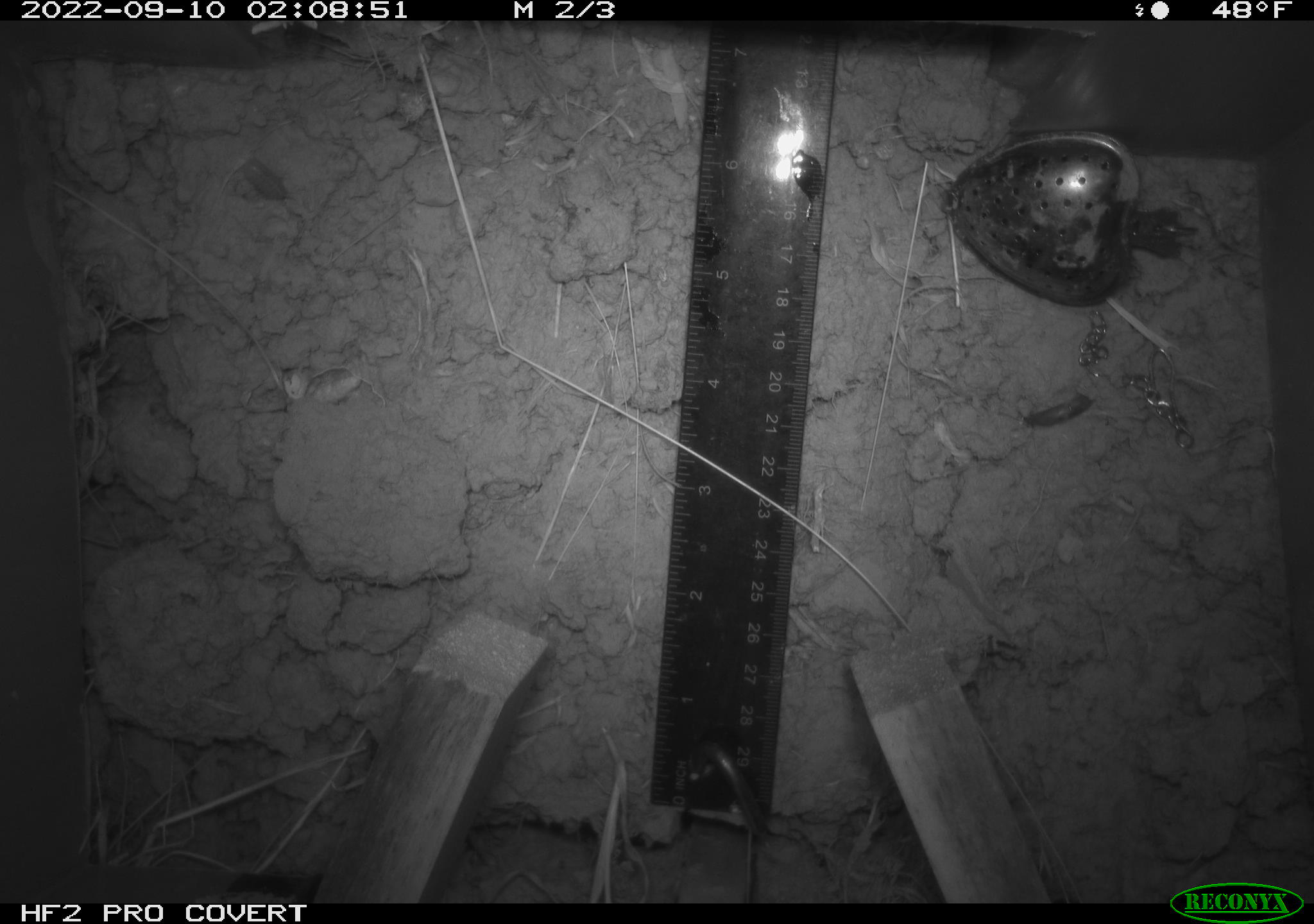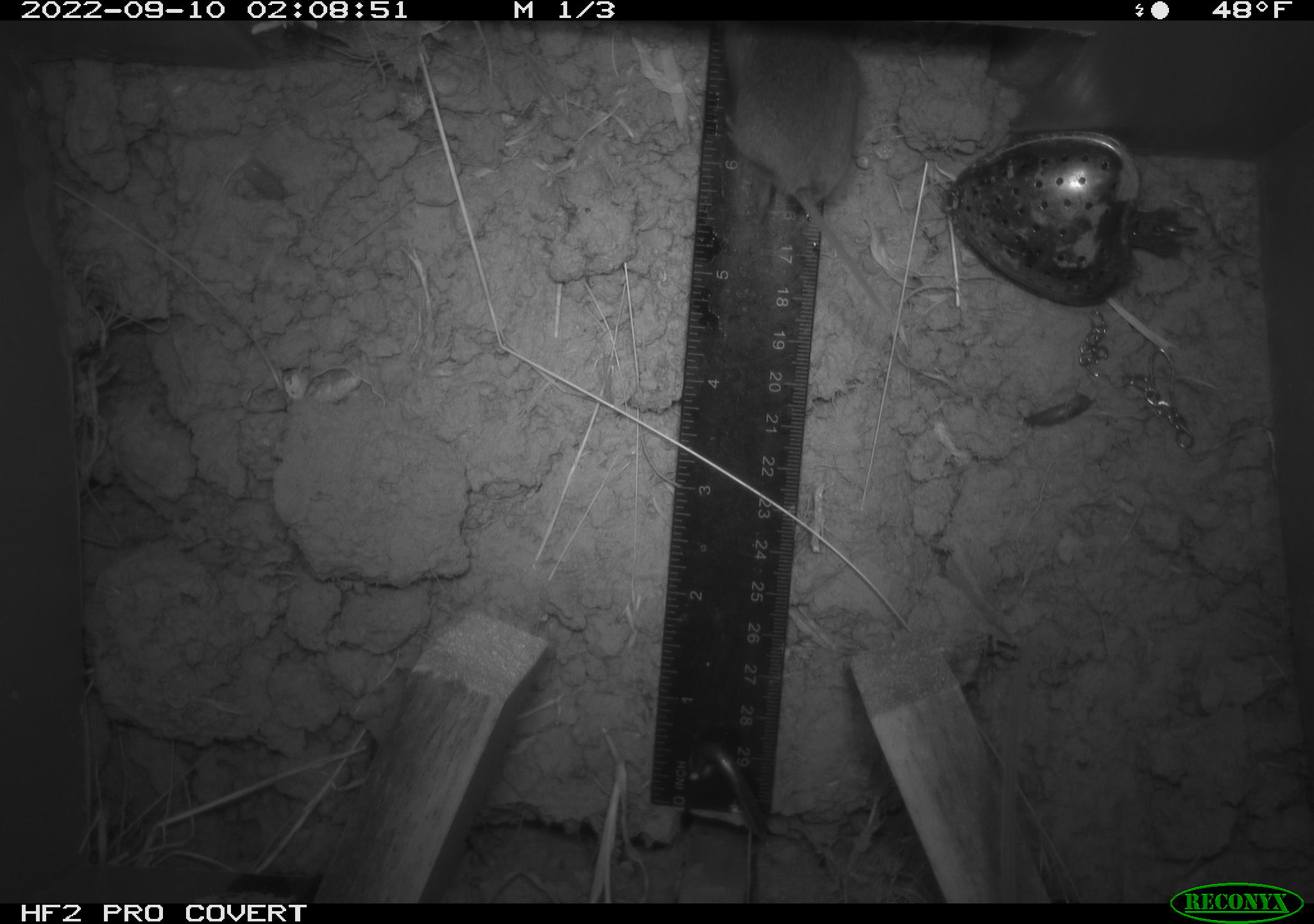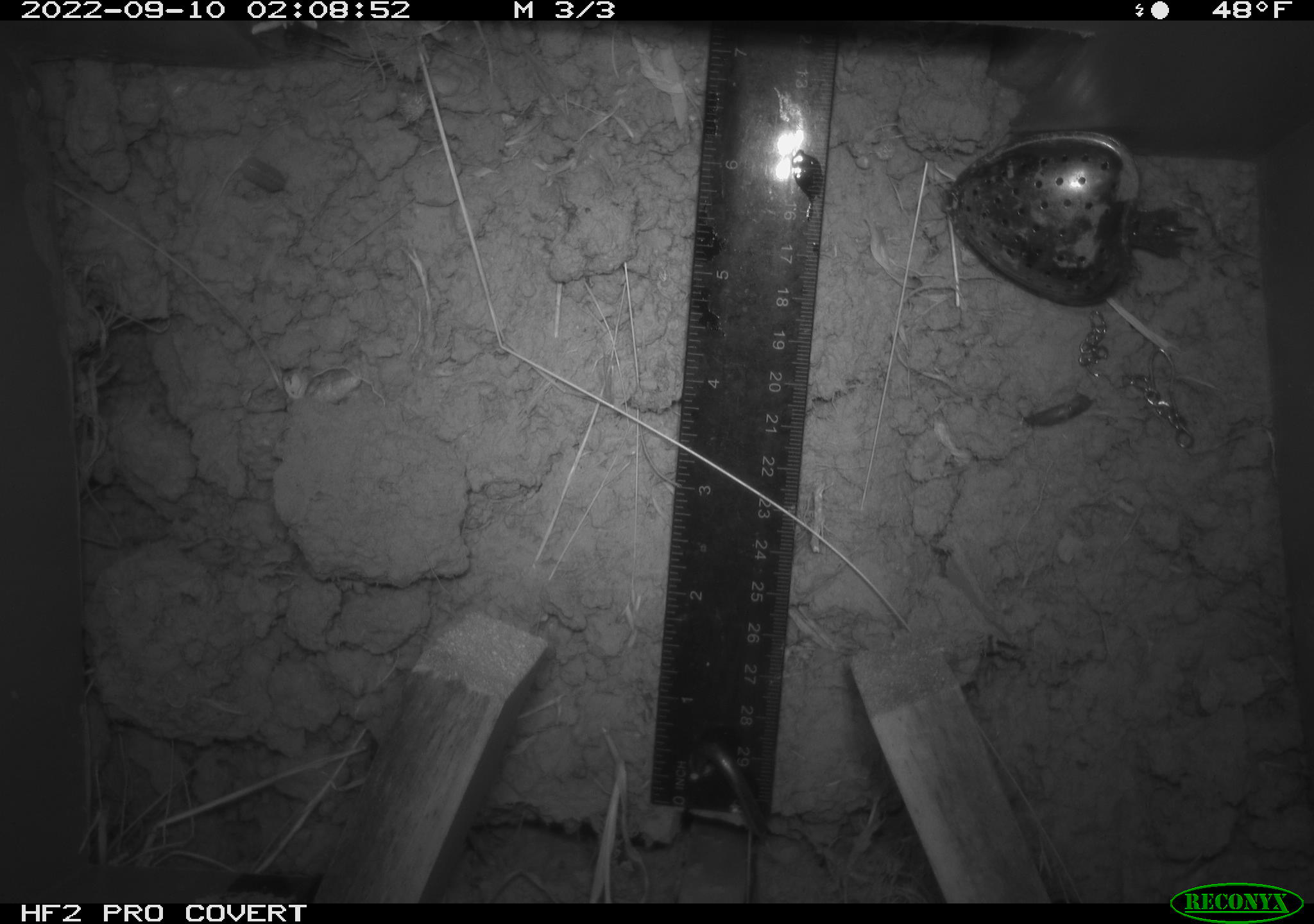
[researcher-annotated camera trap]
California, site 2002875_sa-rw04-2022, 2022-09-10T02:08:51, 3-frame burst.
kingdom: Animalia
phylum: Chordata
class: Mammalia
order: Rodentia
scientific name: Rodentia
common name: mouse species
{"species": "mouse species (Rodentia)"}